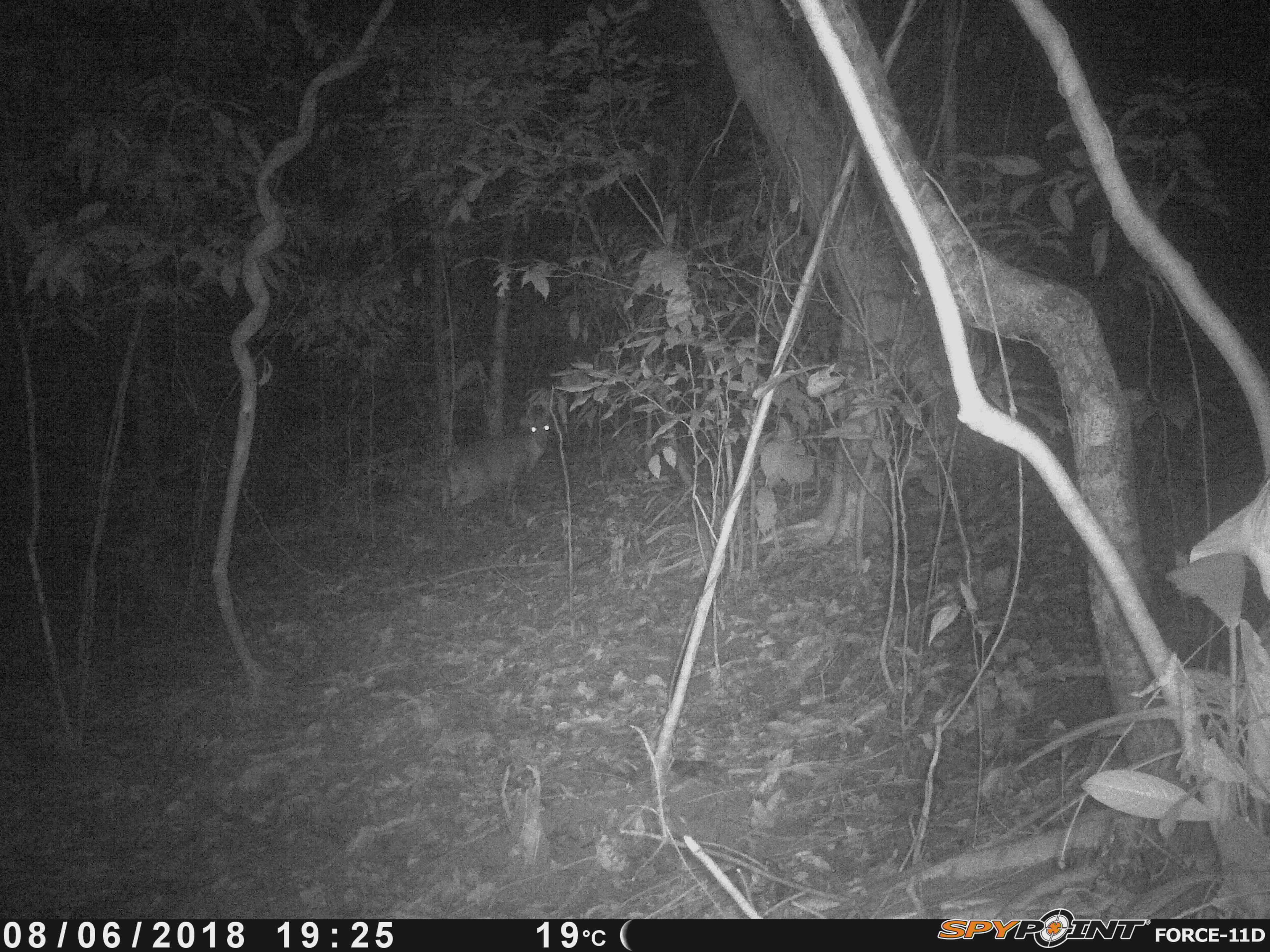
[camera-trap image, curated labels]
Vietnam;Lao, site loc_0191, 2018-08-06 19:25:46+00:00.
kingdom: Animalia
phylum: Chordata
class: Mammalia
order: Artiodactyla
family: Cervidae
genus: Muntiacus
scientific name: Muntiacus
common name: muntjacs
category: unidentified muntjac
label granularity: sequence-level